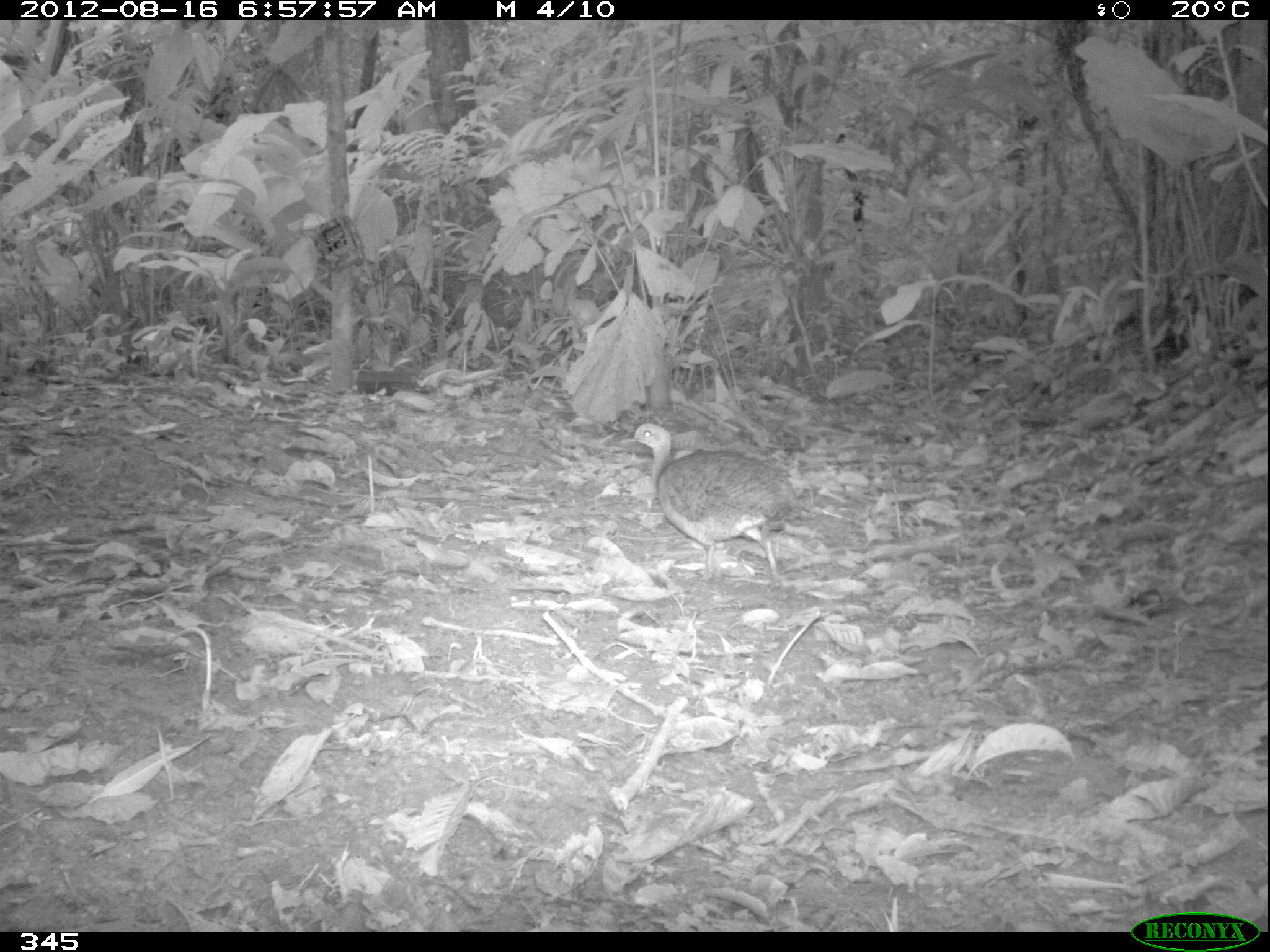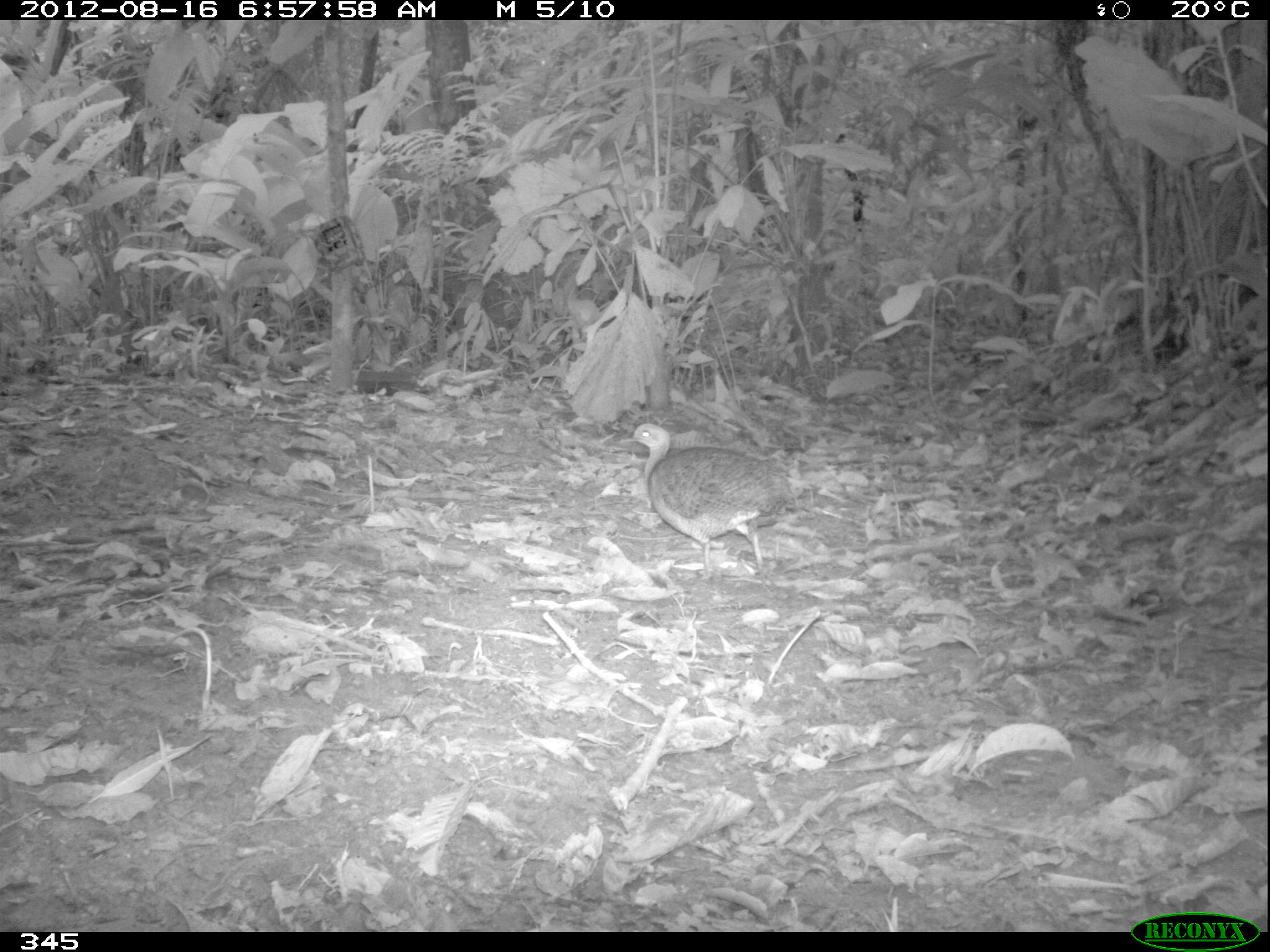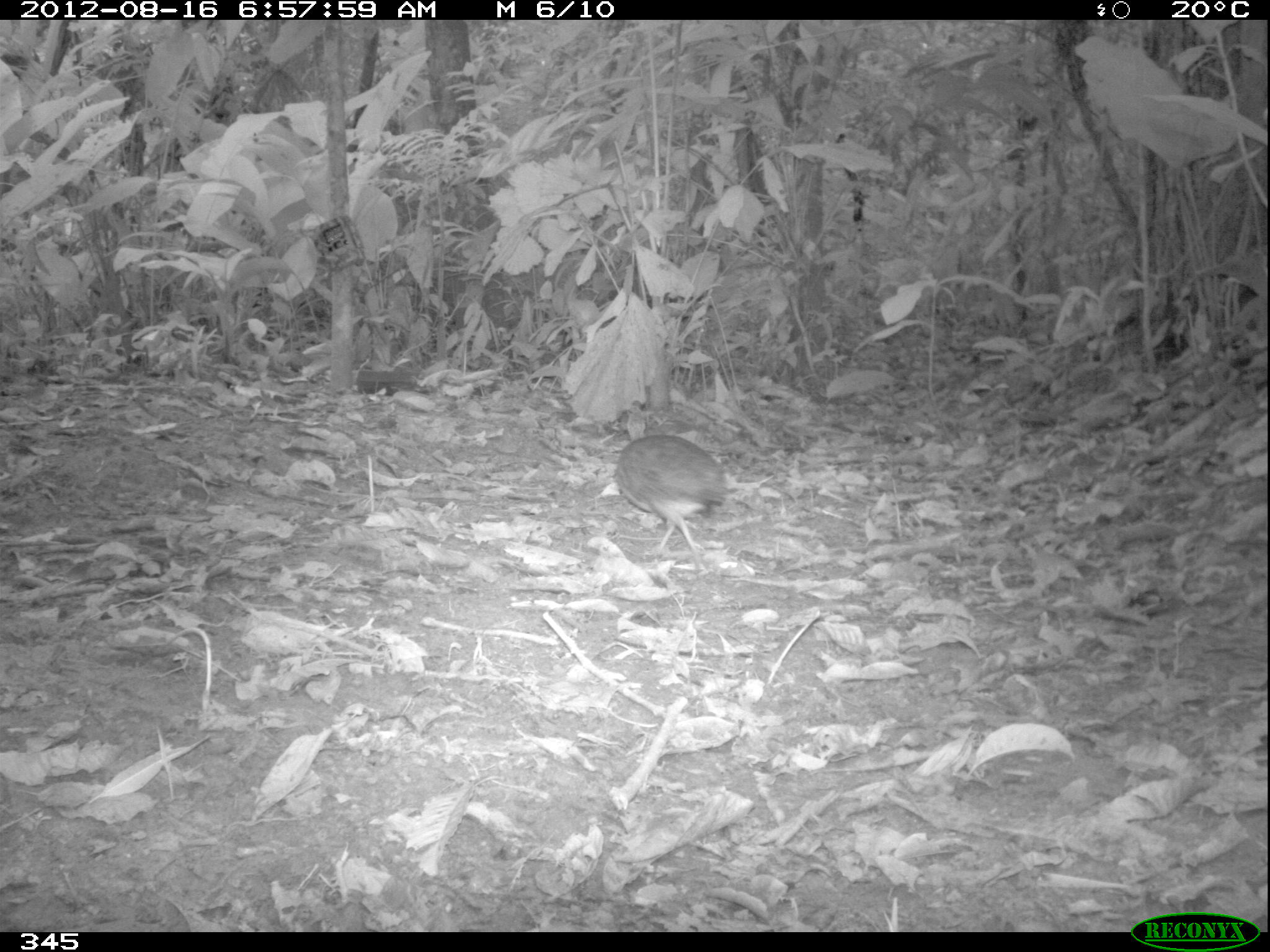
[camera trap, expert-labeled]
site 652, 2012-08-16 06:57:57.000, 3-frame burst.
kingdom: Animalia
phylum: Chordata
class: Aves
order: Galliformes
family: Phasianidae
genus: Alectoris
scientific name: Alectoris rufa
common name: red-legged partridge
Alectoris rufa (red-legged partridge).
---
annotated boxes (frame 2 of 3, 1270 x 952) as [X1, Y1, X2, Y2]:
alectoris rufa: [618, 421, 797, 576]